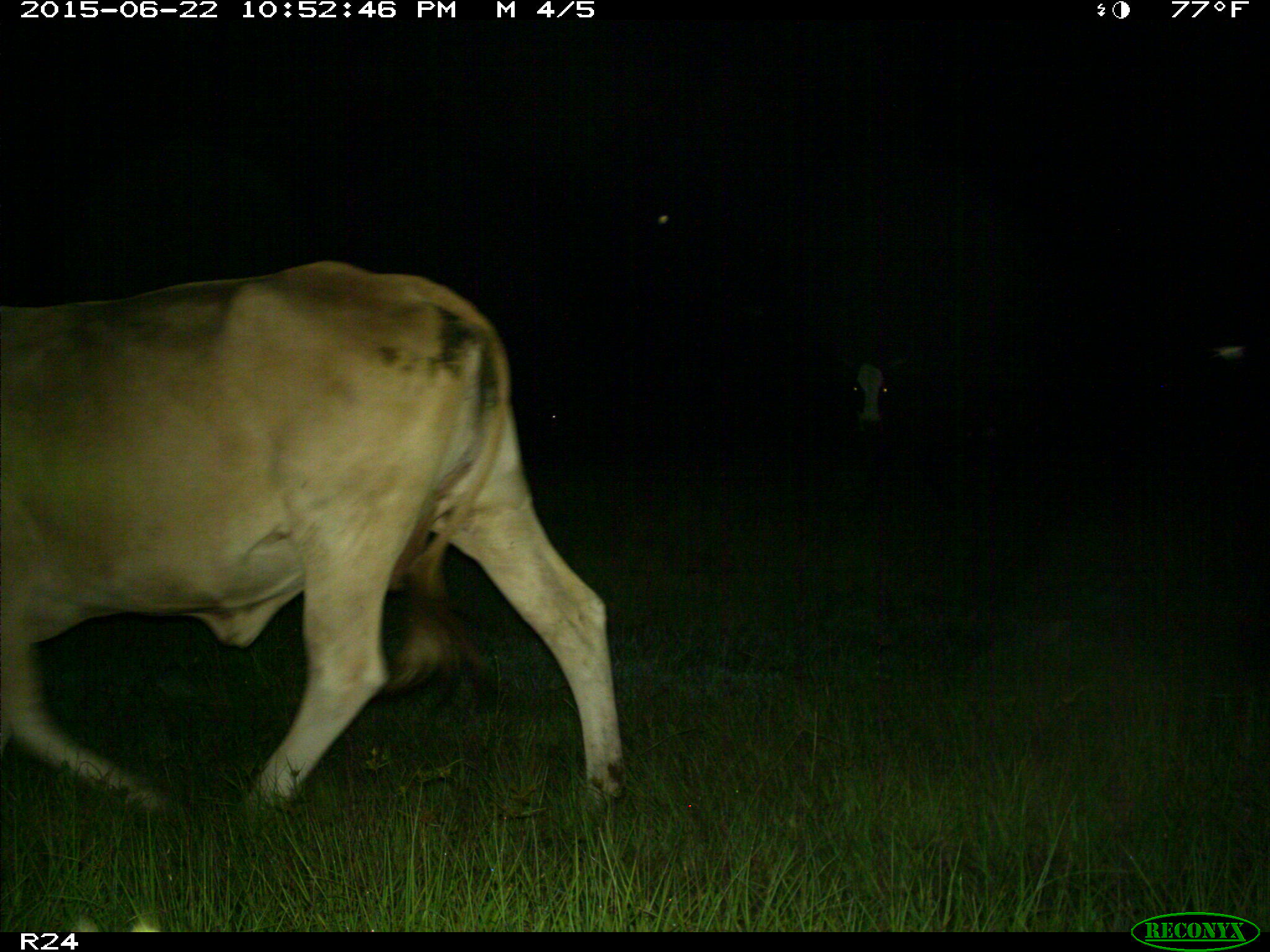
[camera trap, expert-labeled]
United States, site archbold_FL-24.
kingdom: Animalia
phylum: Chordata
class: Mammalia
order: Artiodactyla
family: Bovidae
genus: Bos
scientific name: Bos taurus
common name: domestic cow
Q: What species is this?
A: Bos taurus (domestic cow).